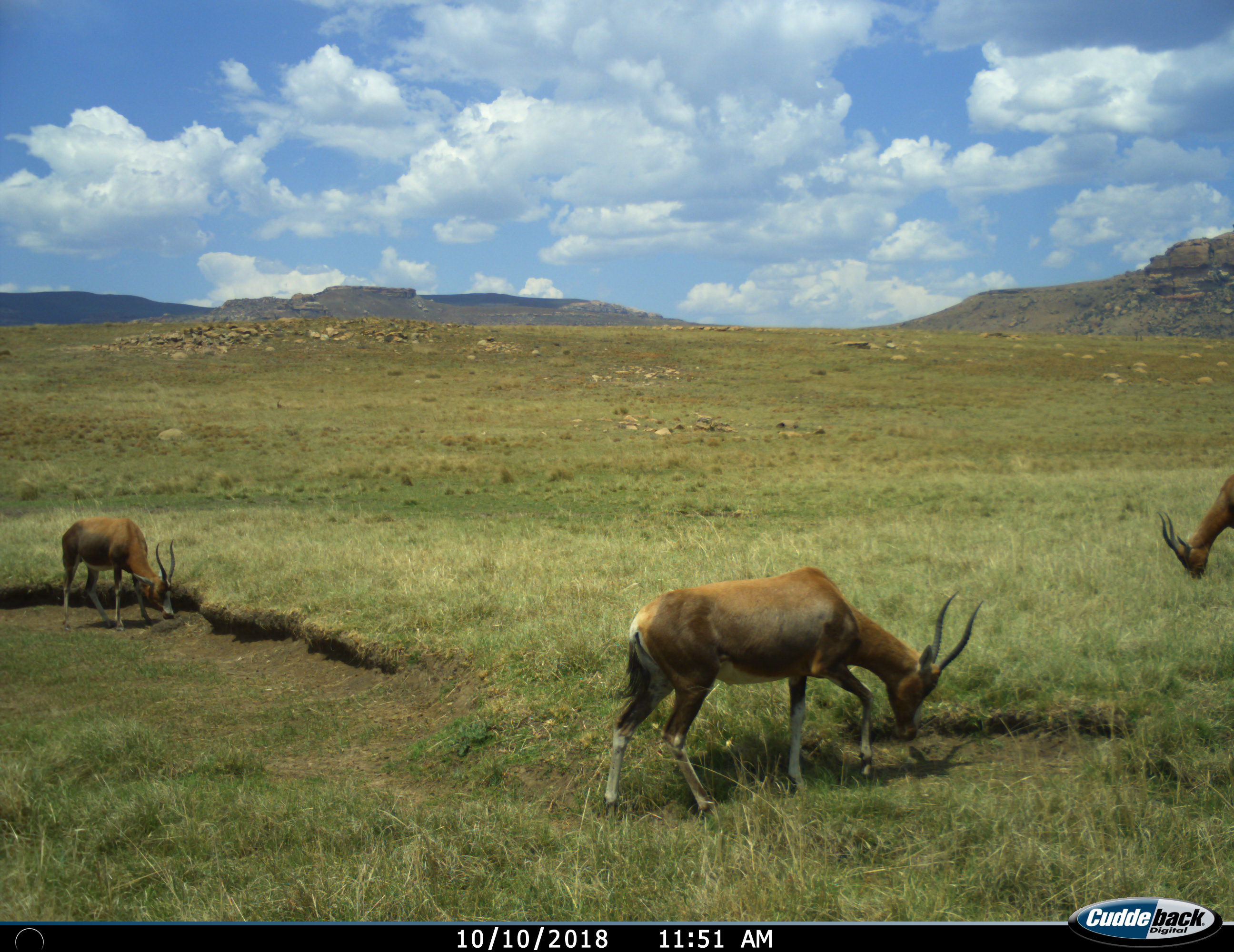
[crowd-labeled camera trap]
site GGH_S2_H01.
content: unidentified animal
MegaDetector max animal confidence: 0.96